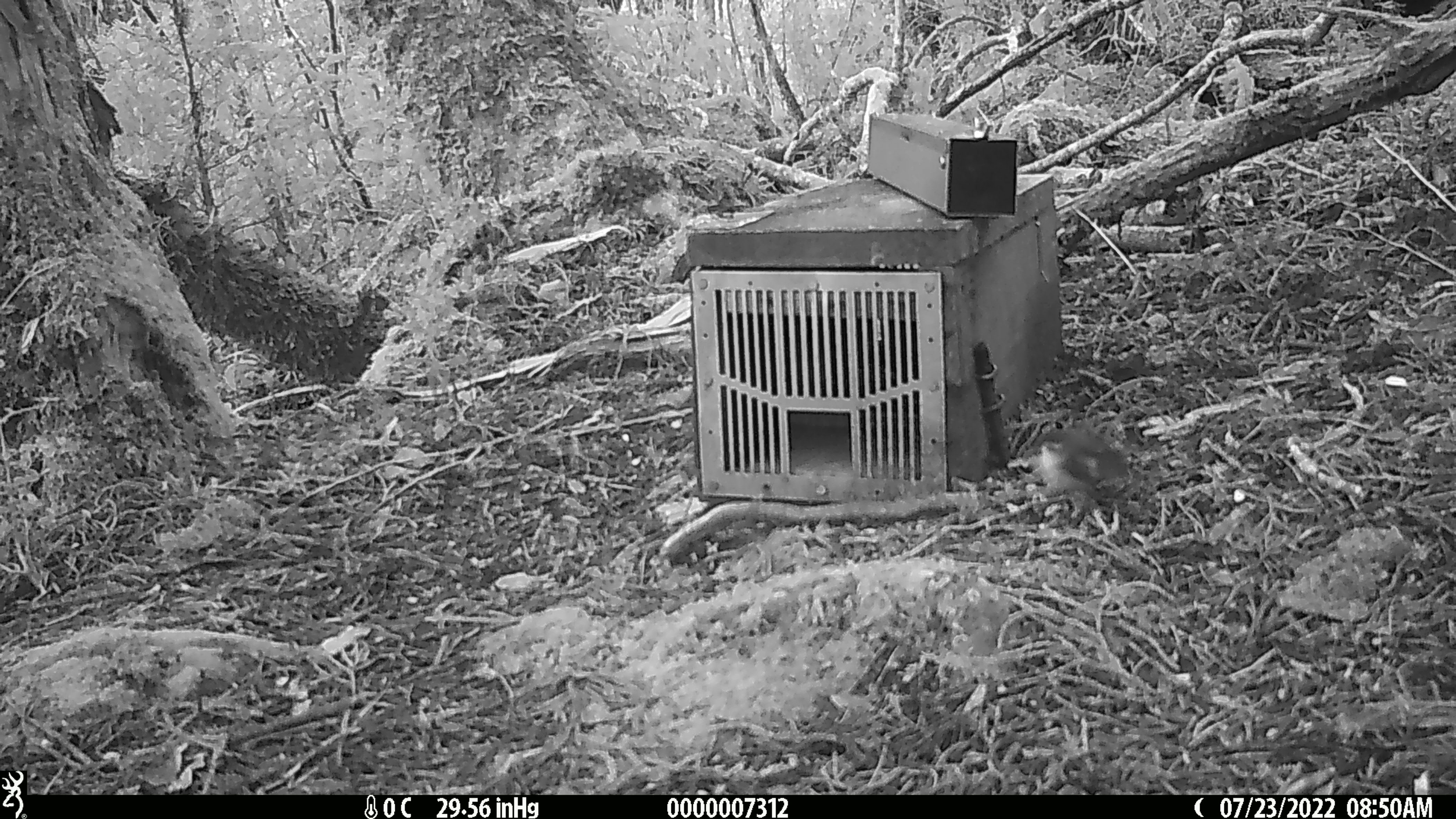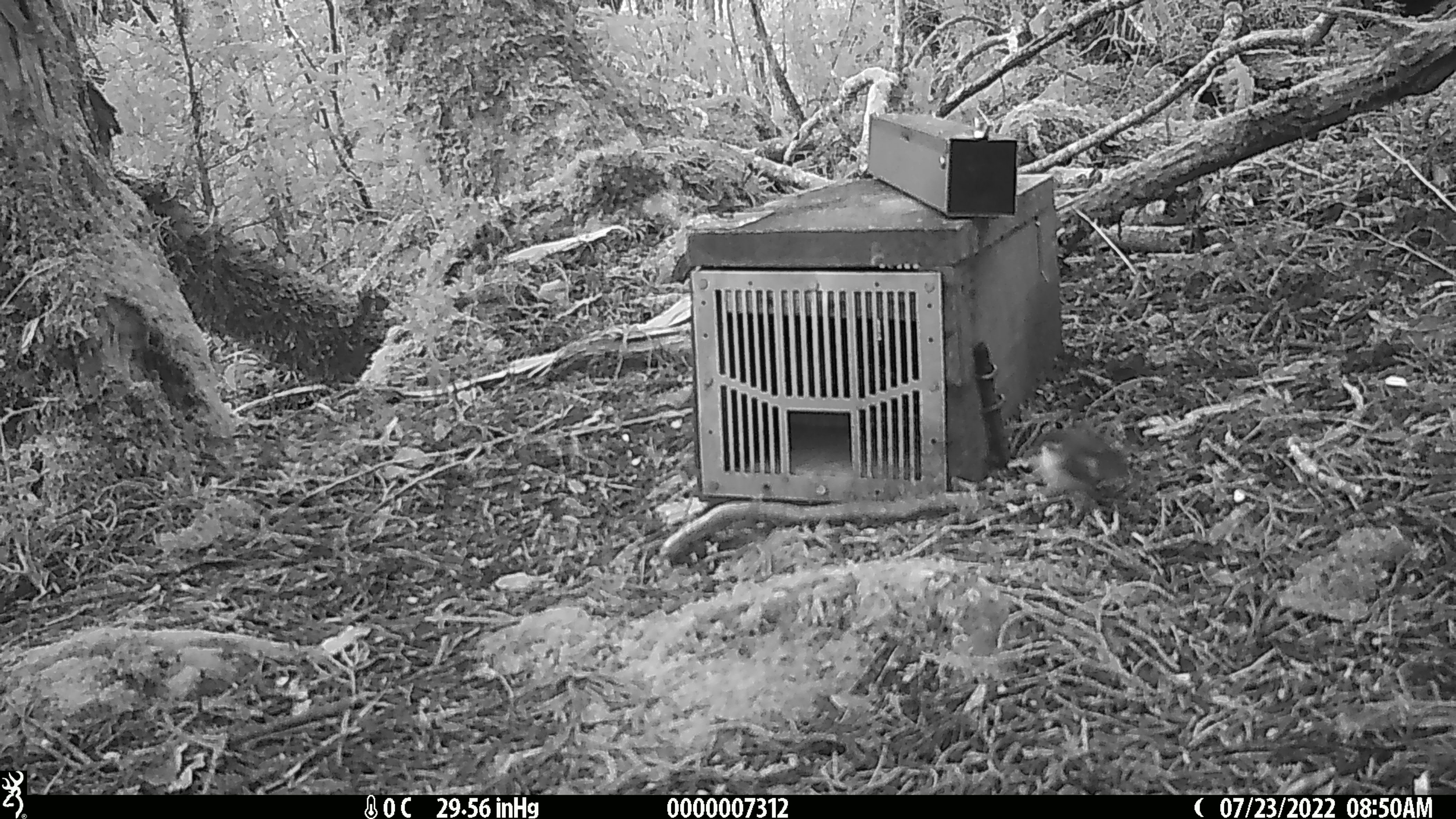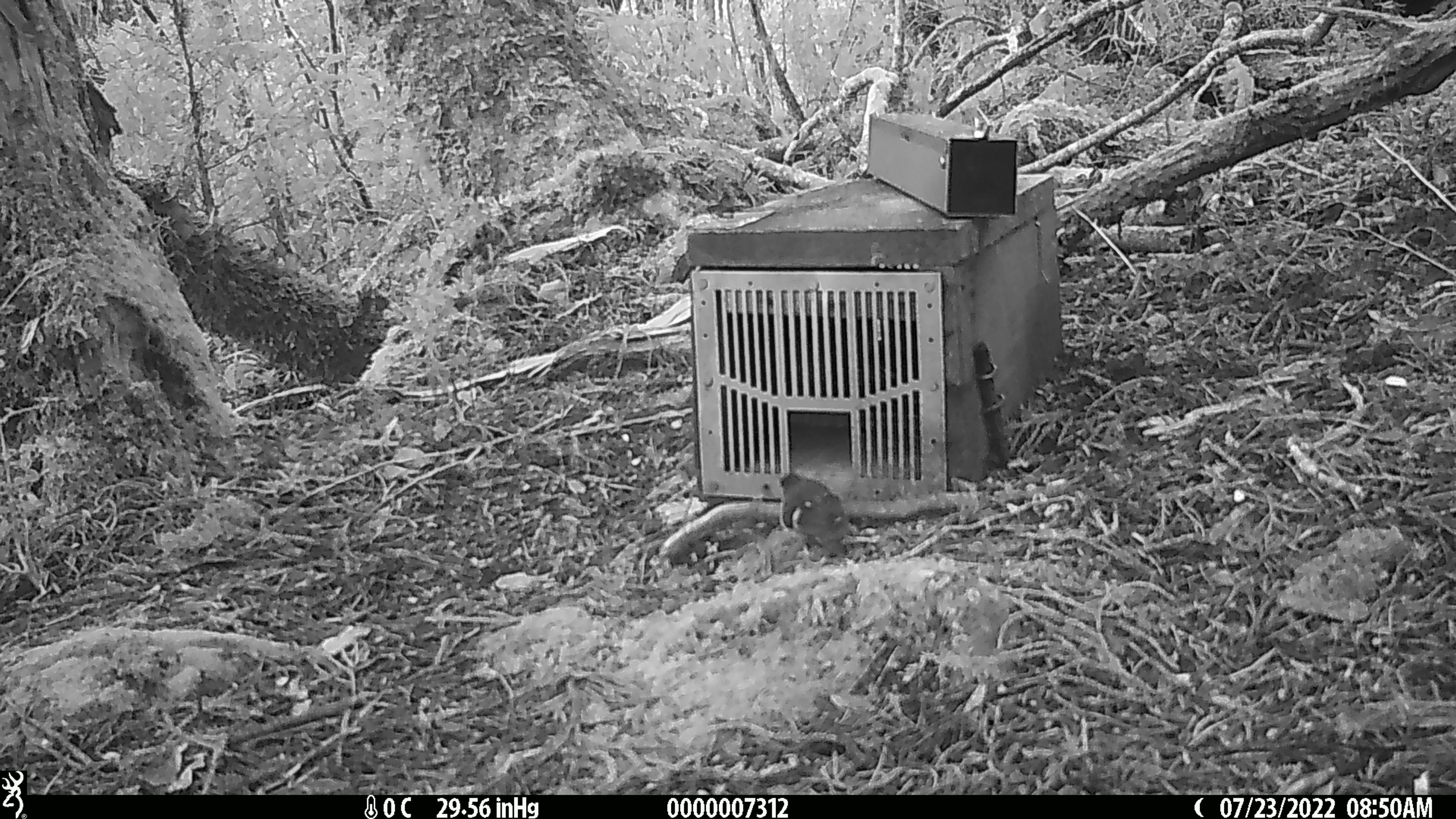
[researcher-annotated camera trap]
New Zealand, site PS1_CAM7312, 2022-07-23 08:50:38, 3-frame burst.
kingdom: Animalia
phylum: Chordata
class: Aves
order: Passeriformes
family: Acanthisittidae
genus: Acanthisitta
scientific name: Acanthisitta chloris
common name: rifleman